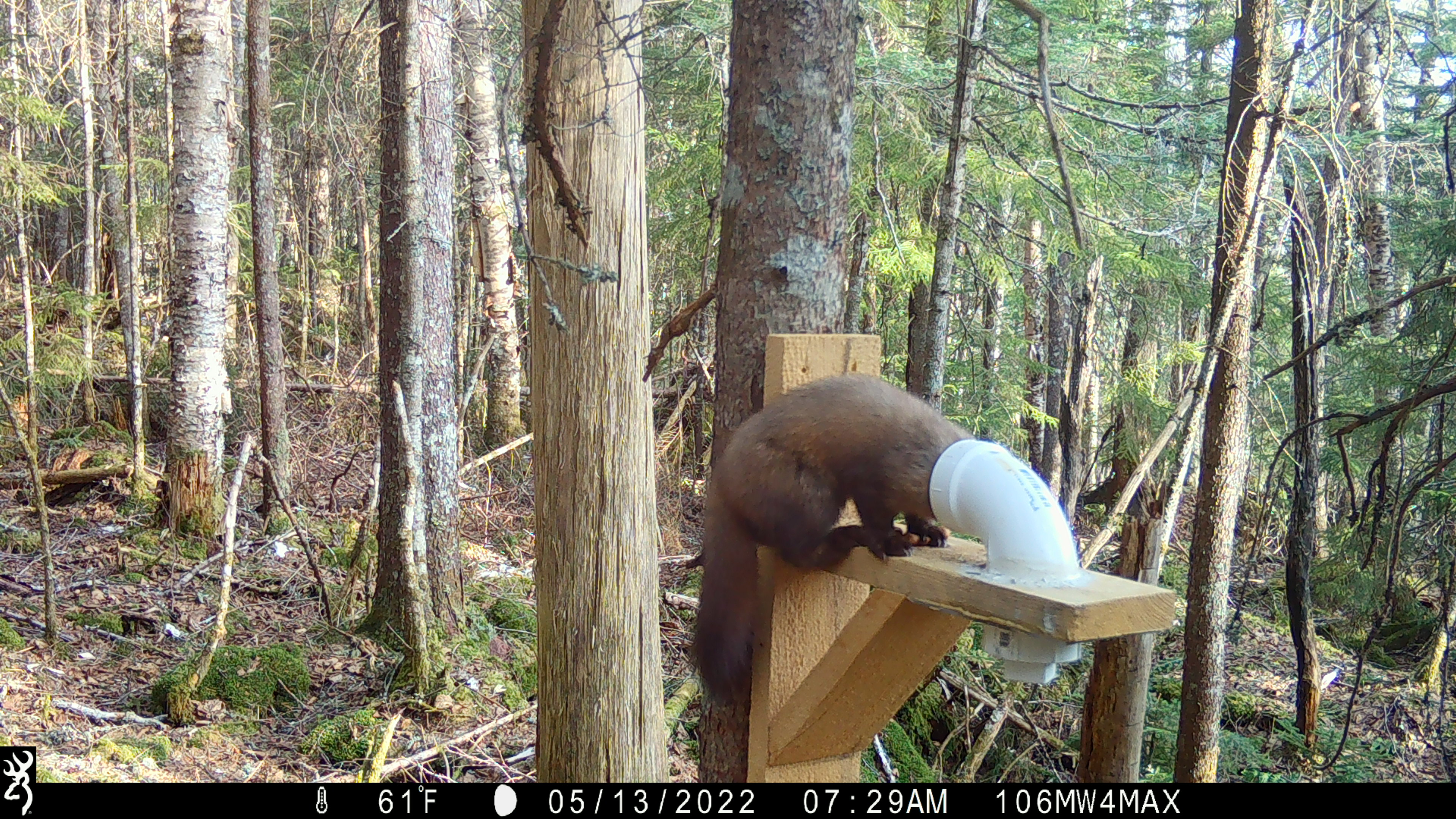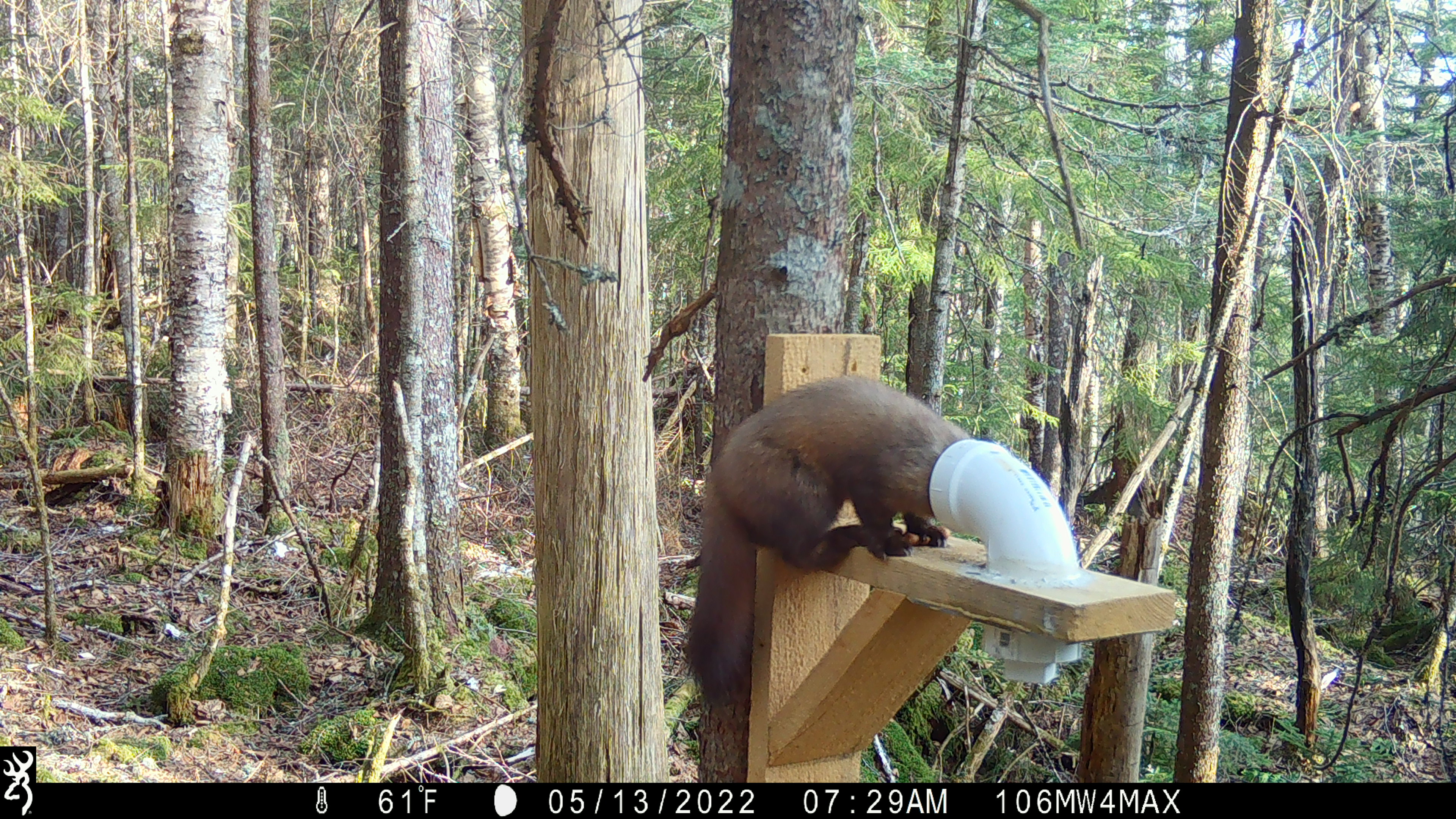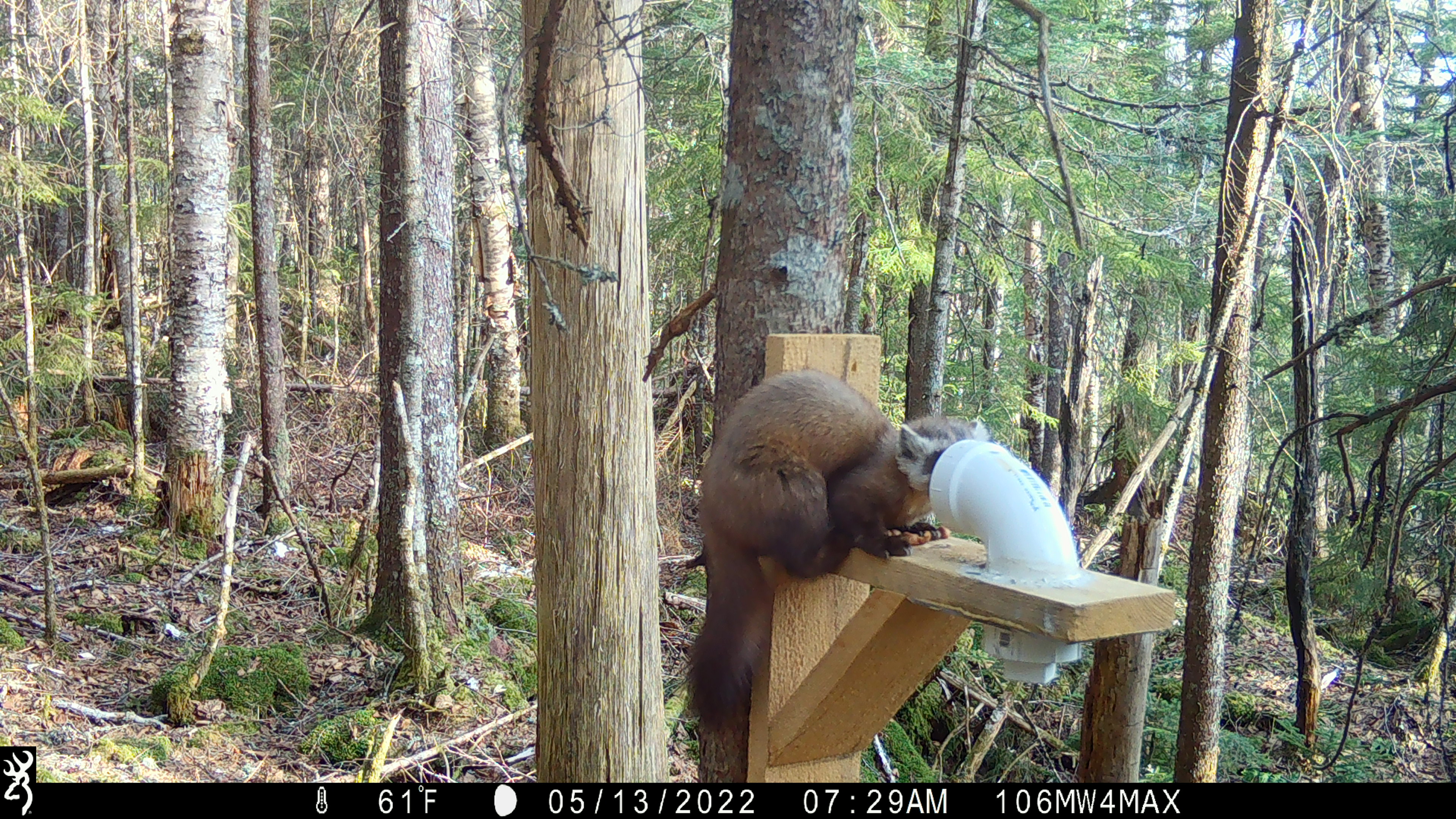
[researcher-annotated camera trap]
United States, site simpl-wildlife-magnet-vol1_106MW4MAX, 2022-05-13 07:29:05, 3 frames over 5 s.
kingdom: Animalia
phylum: Chordata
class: Mammalia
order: Carnivora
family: Mustelidae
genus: Martes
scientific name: Martes americana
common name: american marten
American marten (Martes americana).